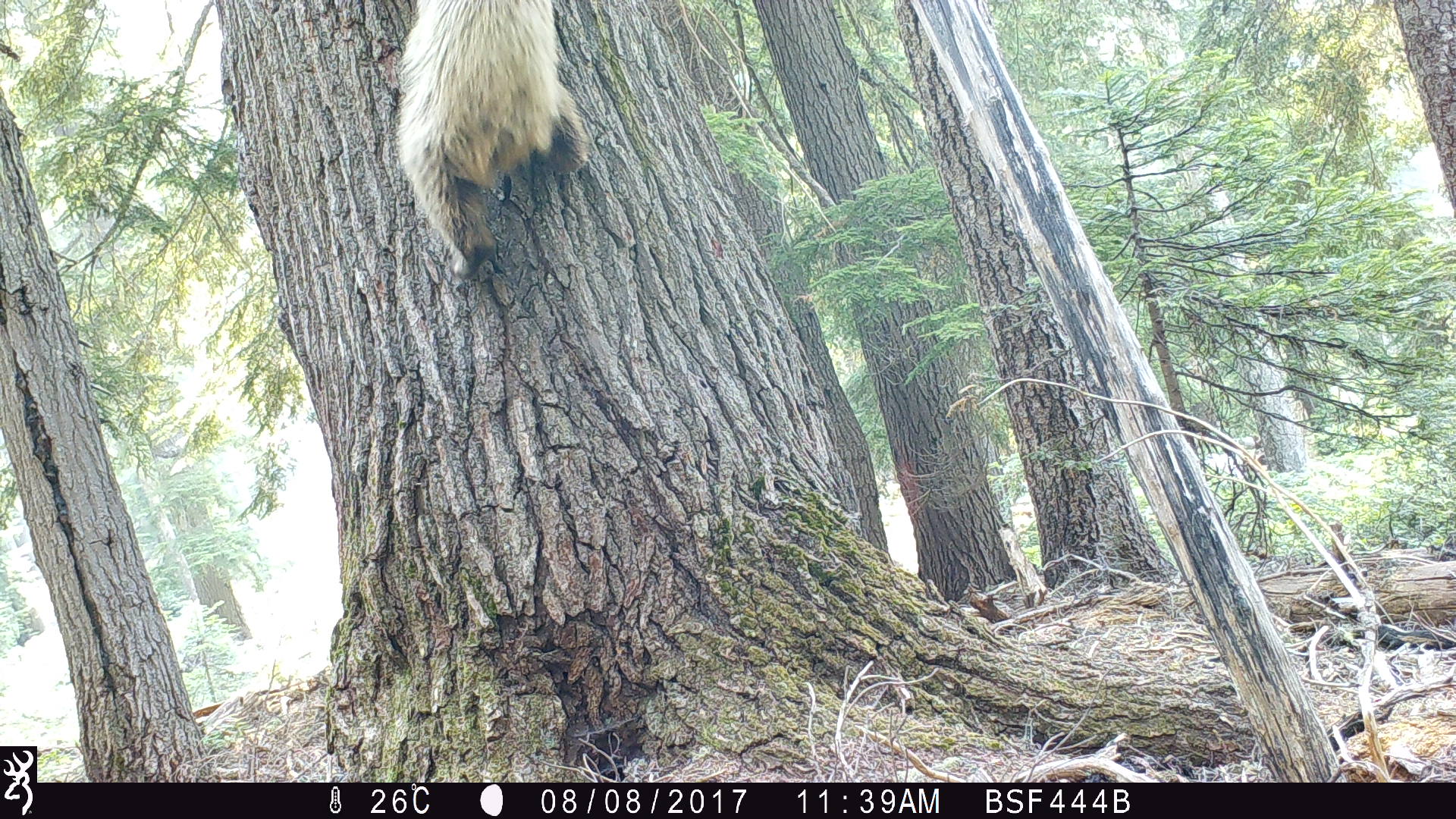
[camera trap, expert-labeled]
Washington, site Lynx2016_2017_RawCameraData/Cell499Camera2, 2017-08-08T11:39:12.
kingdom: Animalia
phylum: Chordata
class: Mammalia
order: Carnivora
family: Ursidae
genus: Ursus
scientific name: Ursus americanus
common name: american black bear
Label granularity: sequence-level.